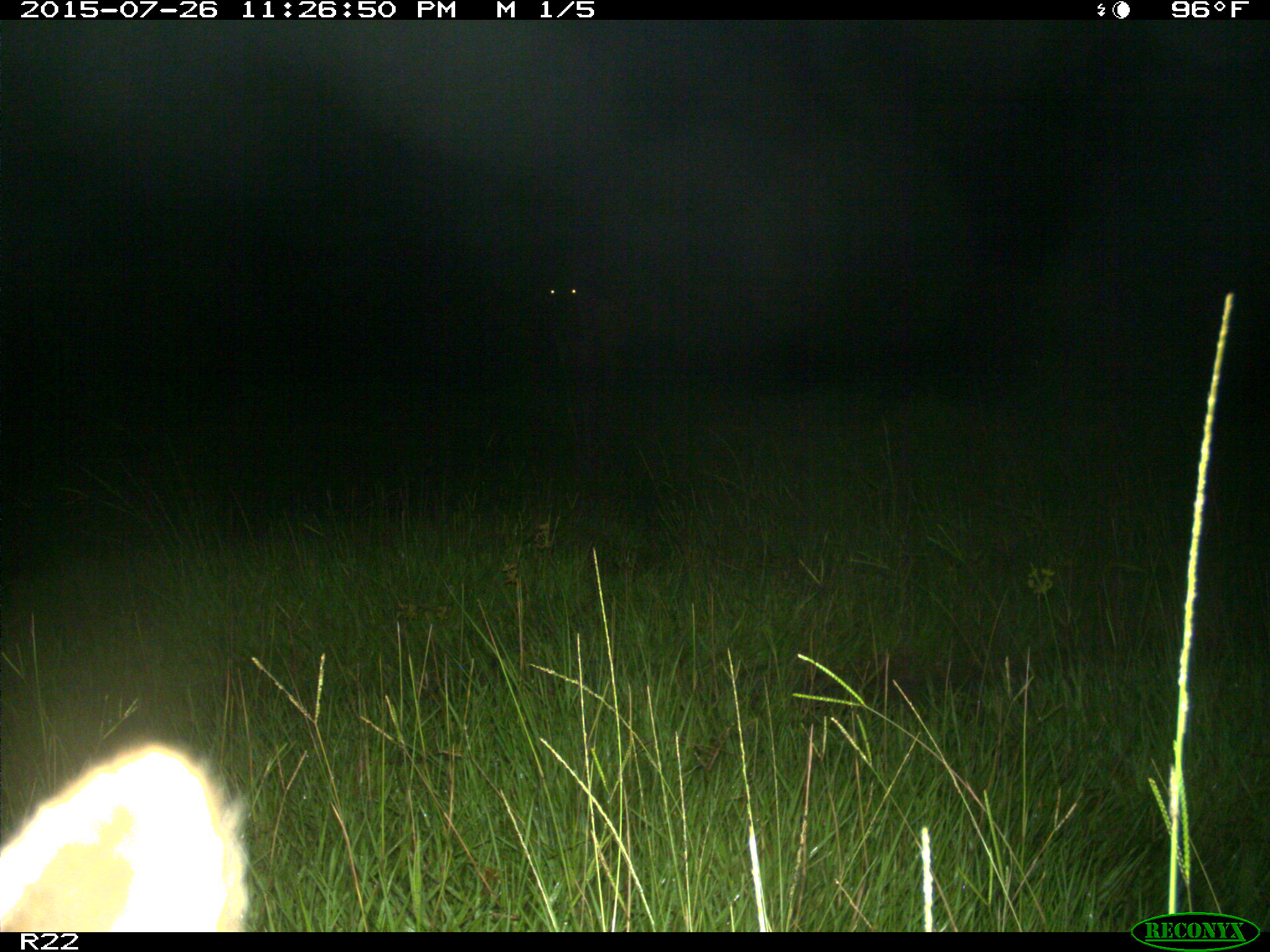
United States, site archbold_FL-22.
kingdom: Animalia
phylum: Chordata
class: Mammalia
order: Artiodactyla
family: Bovidae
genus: Bos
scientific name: Bos taurus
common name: domestic cow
Bos taurus (domestic cow).